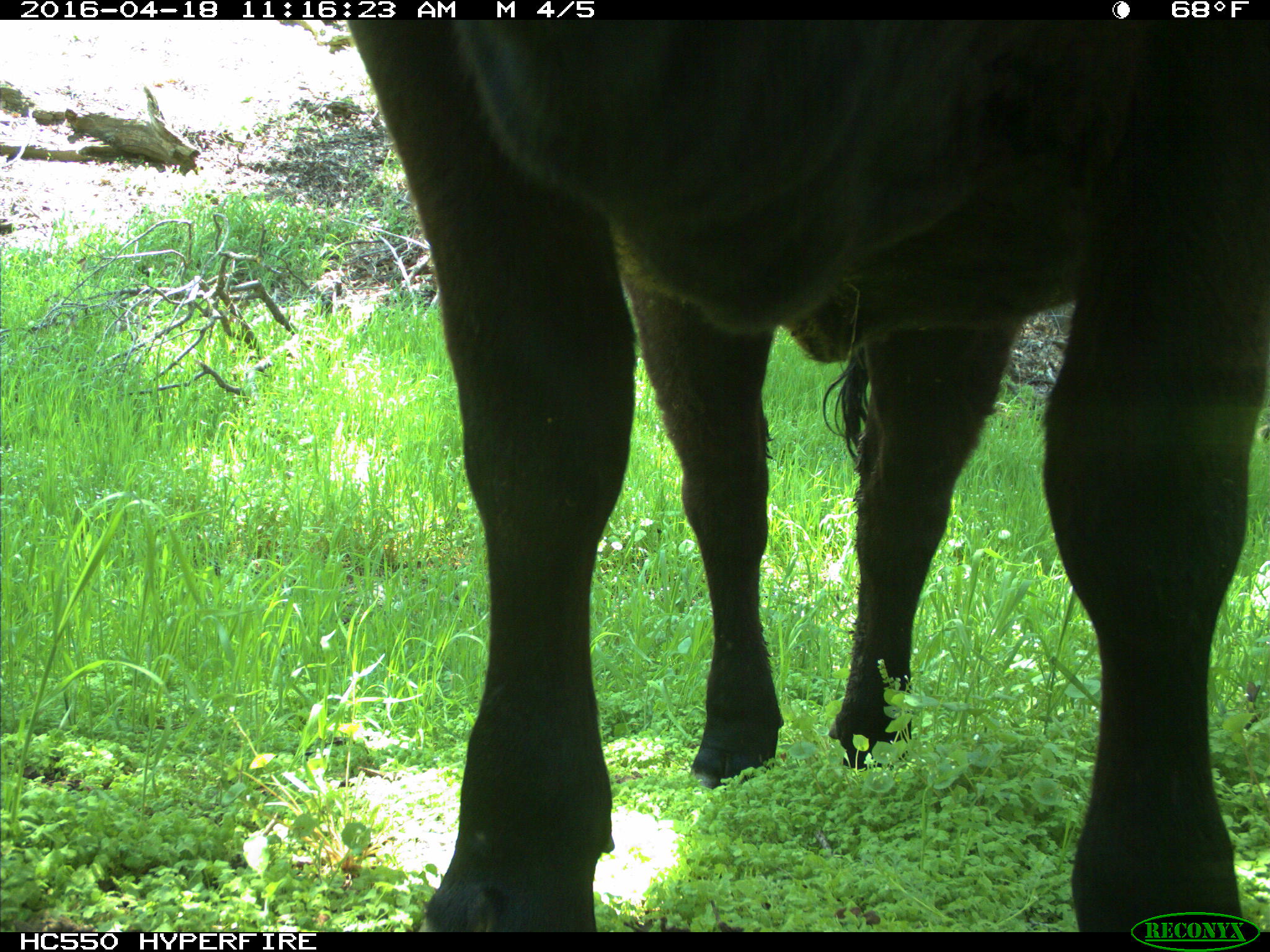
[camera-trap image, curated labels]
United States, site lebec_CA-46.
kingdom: Animalia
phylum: Chordata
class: Mammalia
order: Artiodactyla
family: Bovidae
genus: Bos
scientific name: Bos taurus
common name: domestic cow